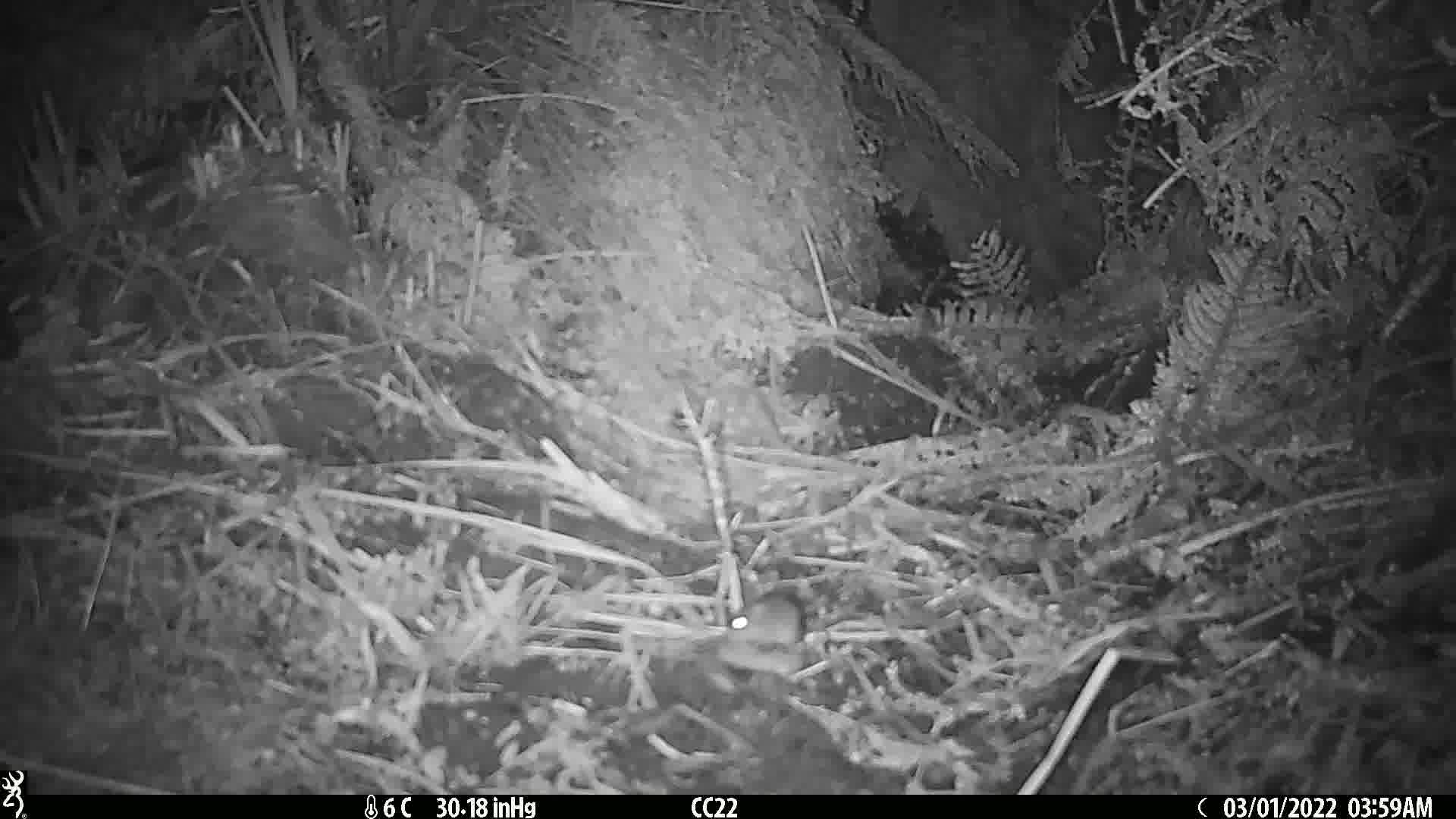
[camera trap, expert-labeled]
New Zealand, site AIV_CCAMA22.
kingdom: Animalia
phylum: Chordata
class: Mammalia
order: Rodentia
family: Muridae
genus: Mus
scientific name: Mus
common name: mouse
Mouse (Mus).